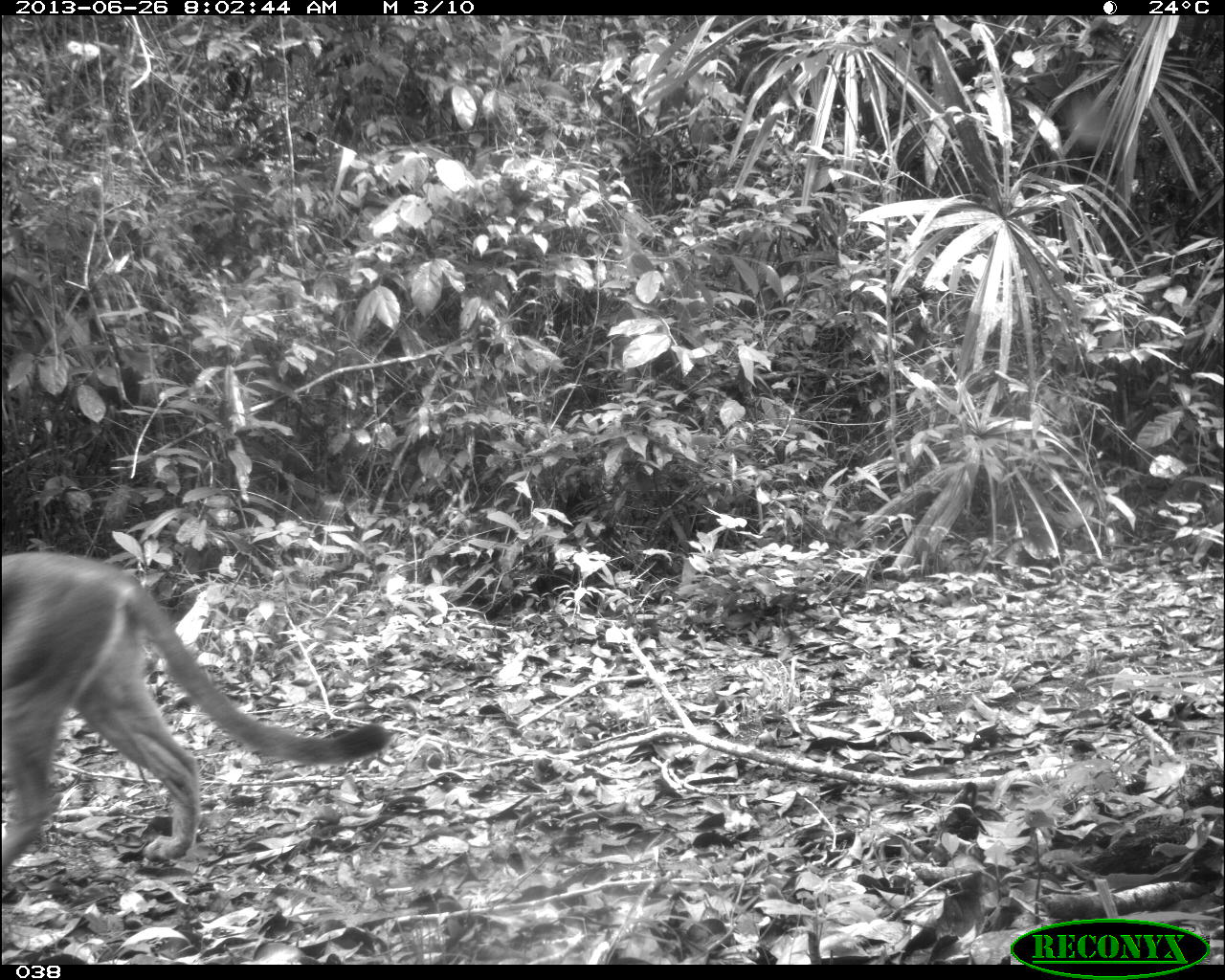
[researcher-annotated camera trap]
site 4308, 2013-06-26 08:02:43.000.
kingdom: Animalia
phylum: Chordata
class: Mammalia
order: Carnivora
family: Felidae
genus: Puma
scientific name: Puma concolor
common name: mountain lion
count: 1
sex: female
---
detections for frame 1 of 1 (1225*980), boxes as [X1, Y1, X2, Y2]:
puma concolor: [0, 547, 388, 864]